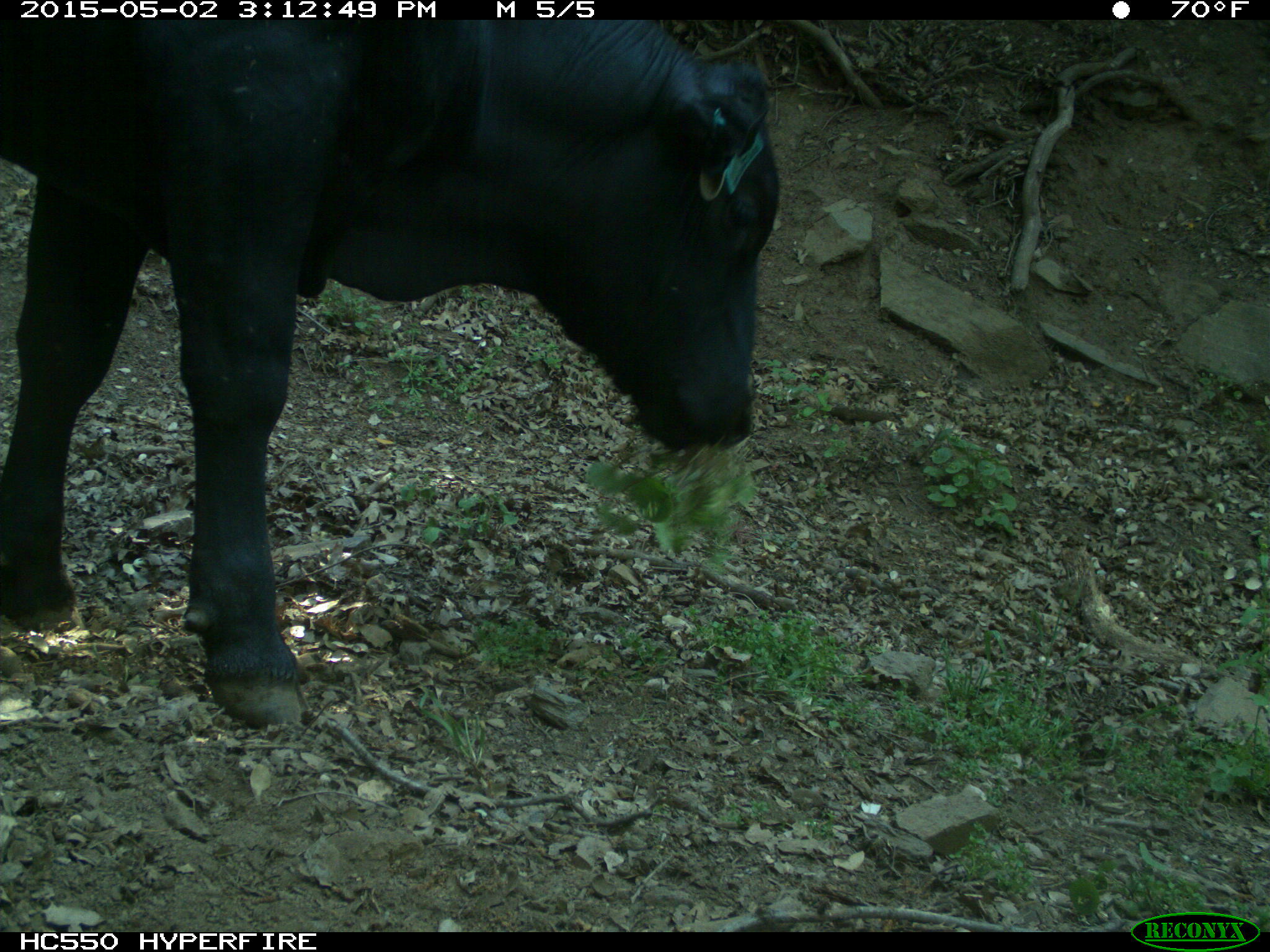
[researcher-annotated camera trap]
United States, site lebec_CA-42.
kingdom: Animalia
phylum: Chordata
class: Mammalia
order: Artiodactyla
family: Bovidae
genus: Bos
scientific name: Bos taurus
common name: domestic cow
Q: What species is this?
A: Bos taurus (domestic cow).